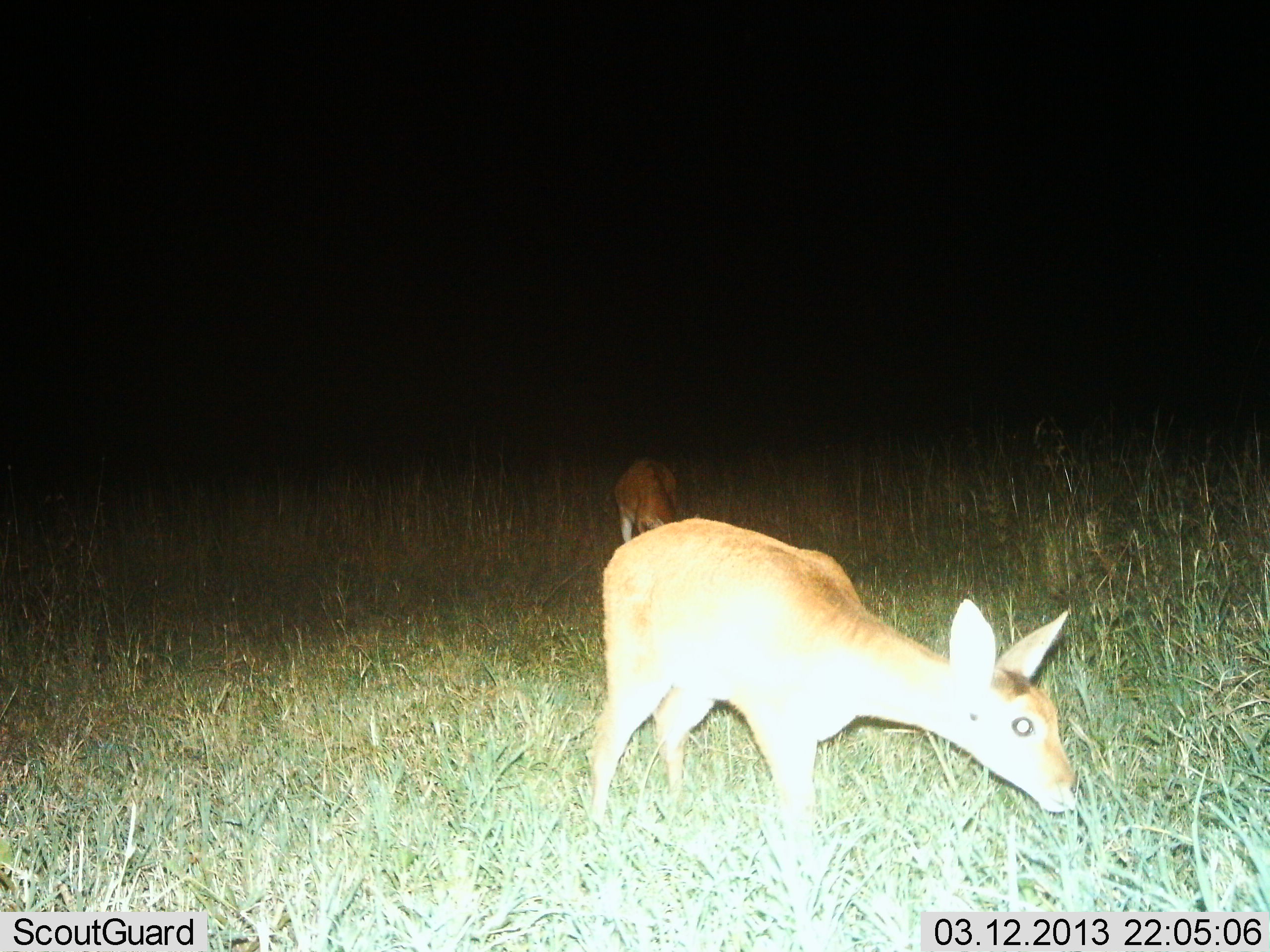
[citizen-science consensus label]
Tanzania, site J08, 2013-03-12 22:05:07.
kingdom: Animalia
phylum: Chordata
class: Mammalia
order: Artiodactyla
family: Bovidae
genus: Redunca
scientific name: Redunca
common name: reedbuck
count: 2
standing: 31%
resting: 0%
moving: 8%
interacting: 0%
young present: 8%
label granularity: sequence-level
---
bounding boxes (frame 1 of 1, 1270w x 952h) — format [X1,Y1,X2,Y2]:
animal: [582,517,1087,886]; [613,453,685,543]